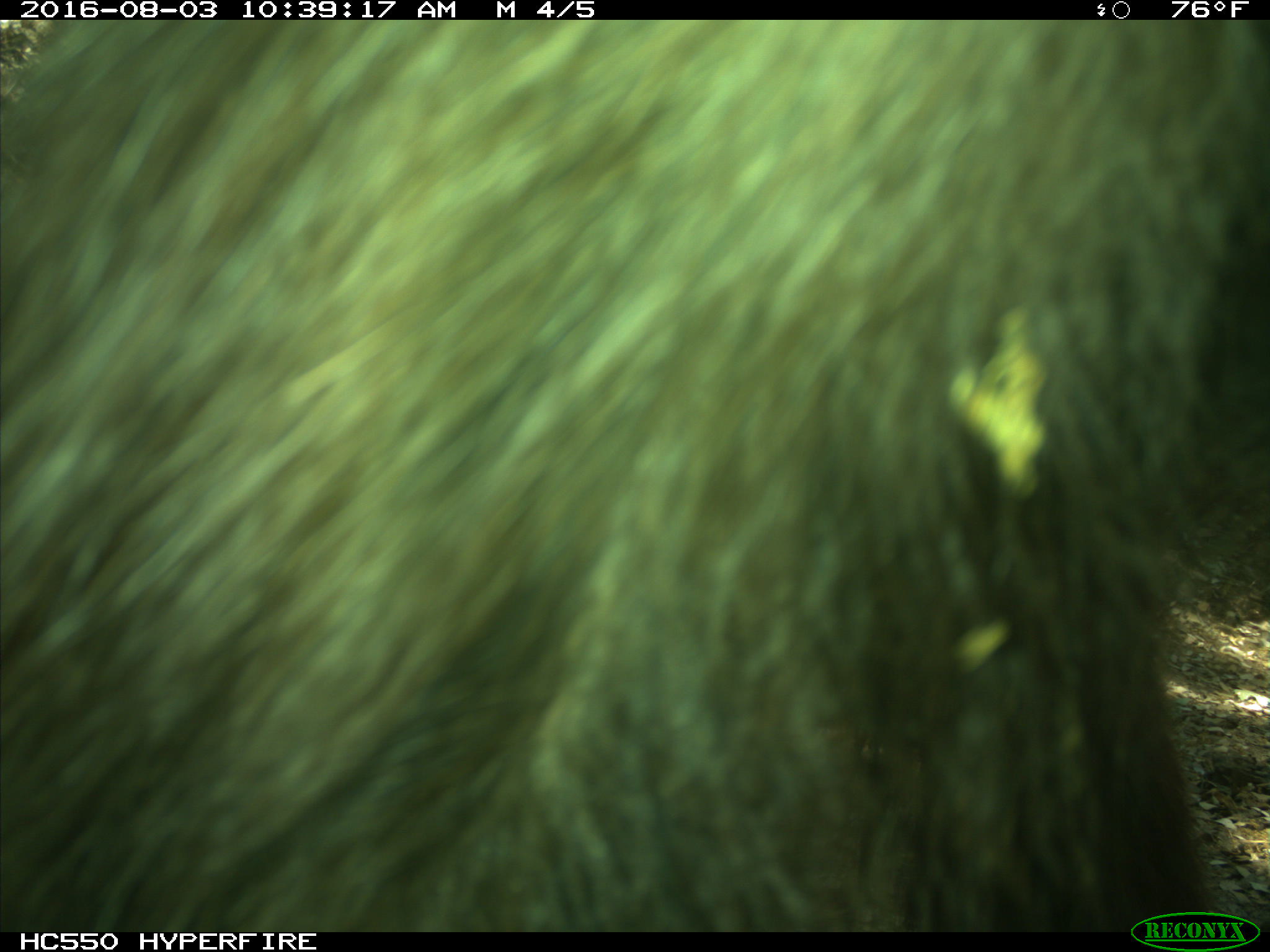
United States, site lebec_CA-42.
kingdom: Animalia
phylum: Chordata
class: Mammalia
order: Carnivora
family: Ursidae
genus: Ursus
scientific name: Ursus americanus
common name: american black bear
Ursus americanus (american black bear).